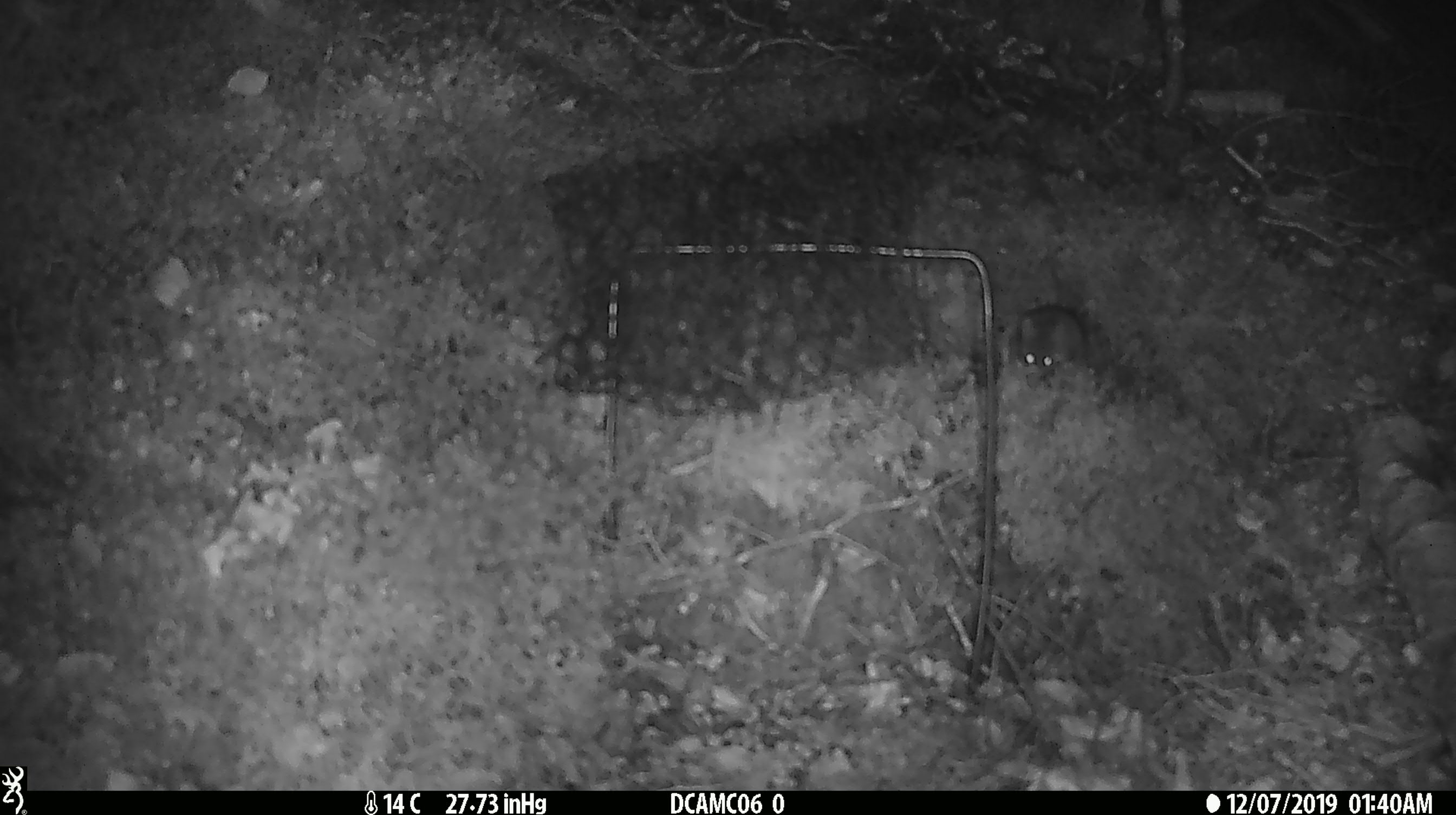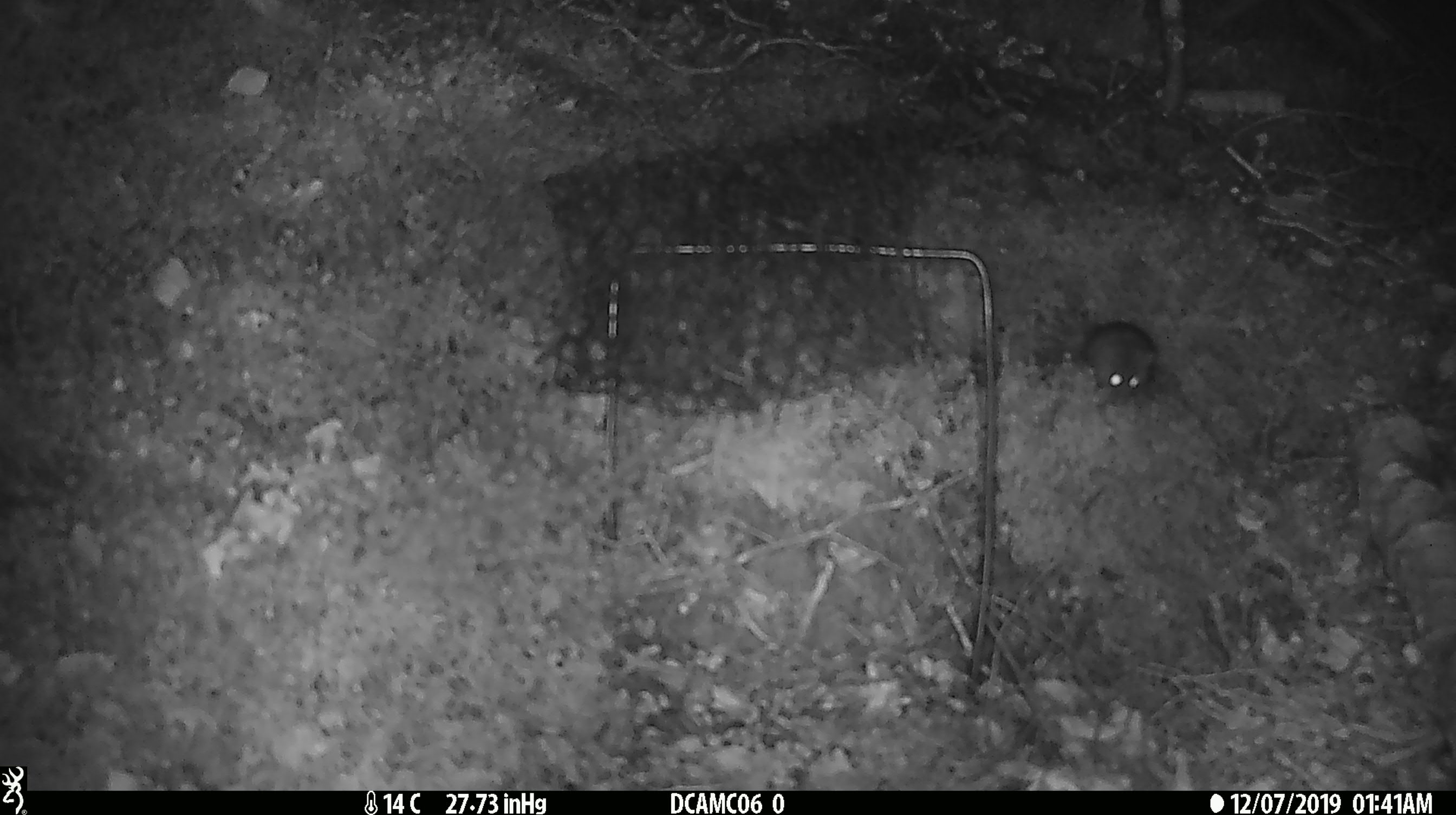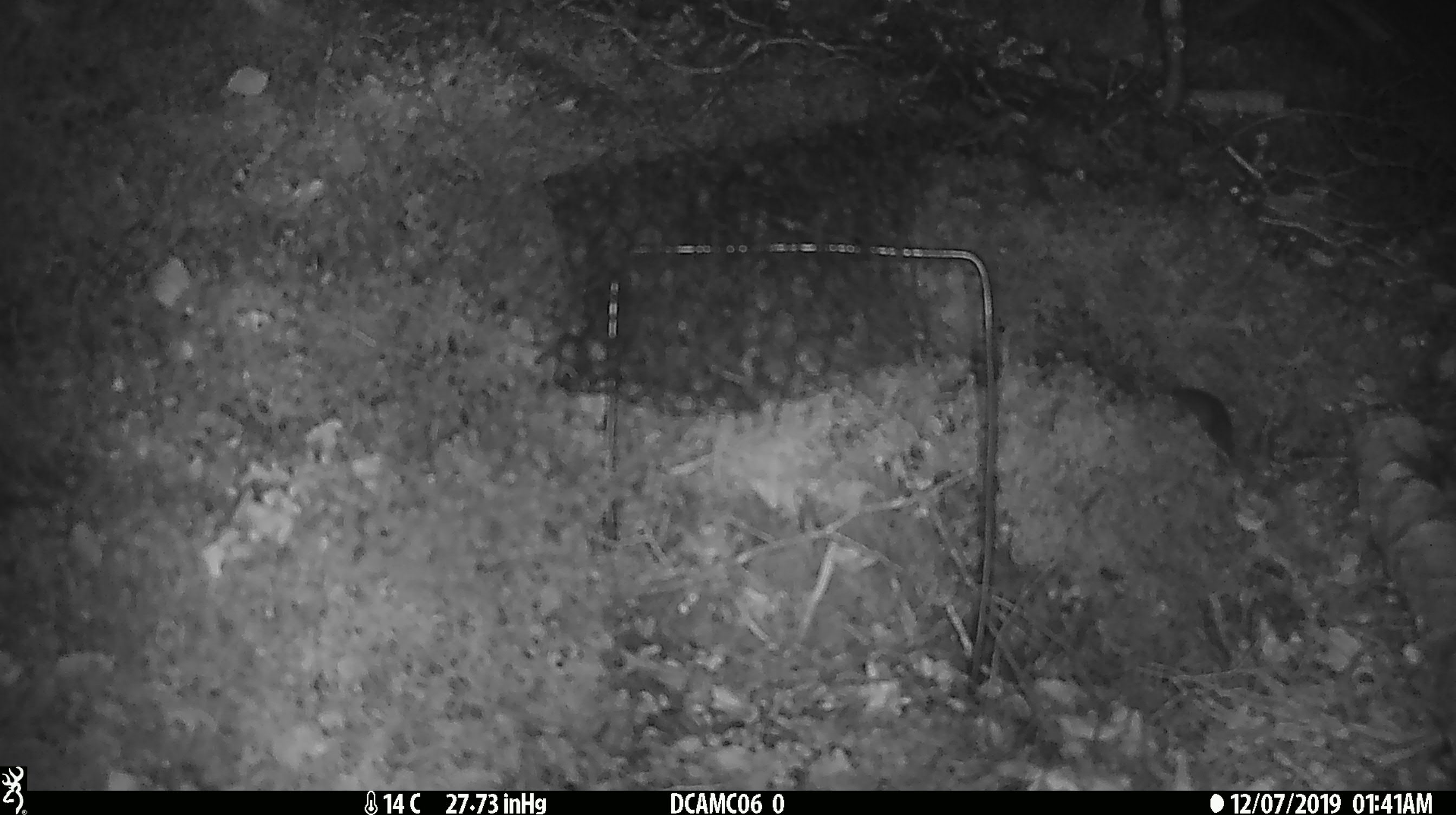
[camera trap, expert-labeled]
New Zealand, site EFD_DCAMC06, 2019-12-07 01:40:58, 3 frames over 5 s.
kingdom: Animalia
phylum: Chordata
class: Mammalia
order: Rodentia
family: Muridae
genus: Mus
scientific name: Mus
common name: mouse